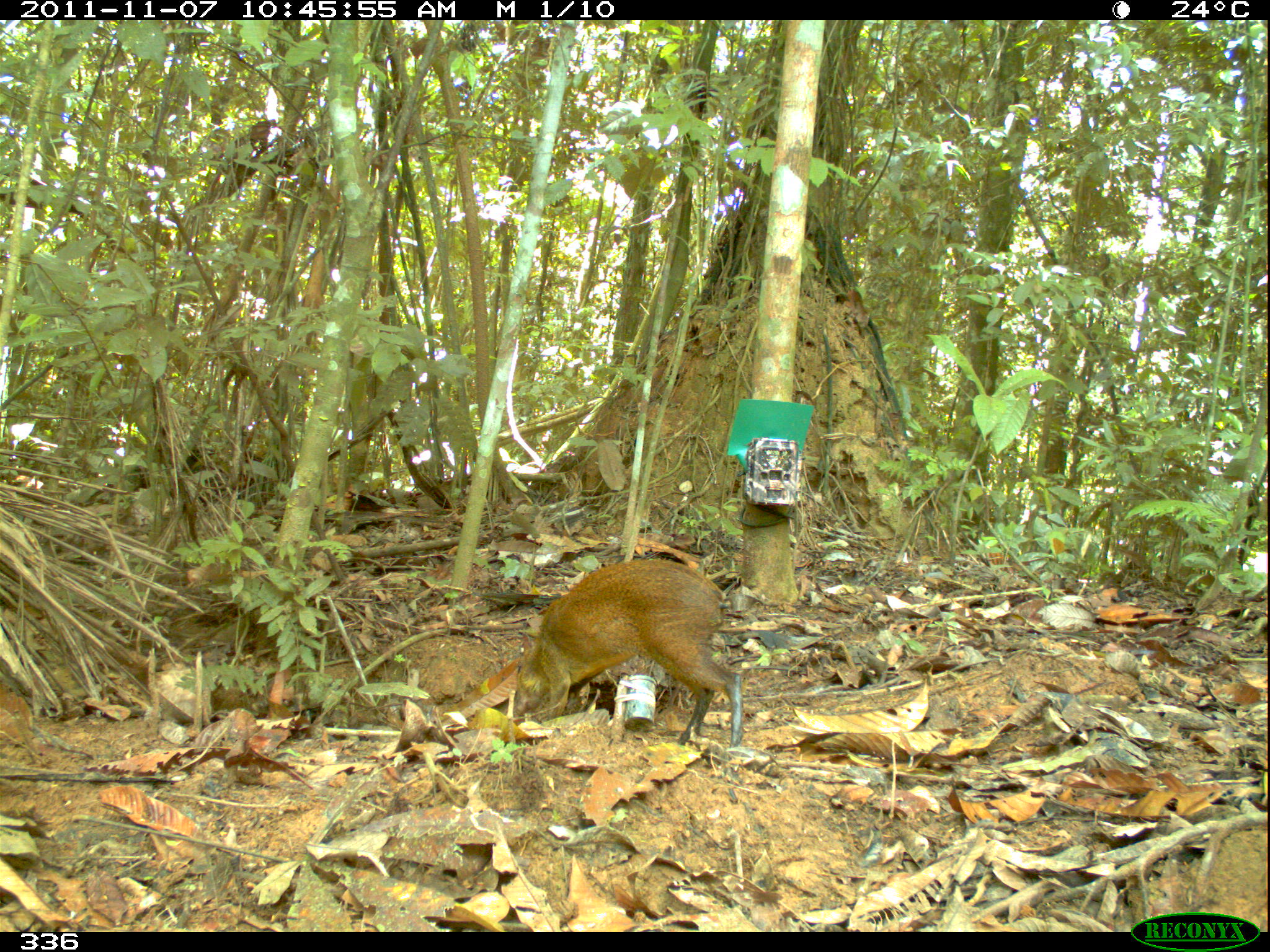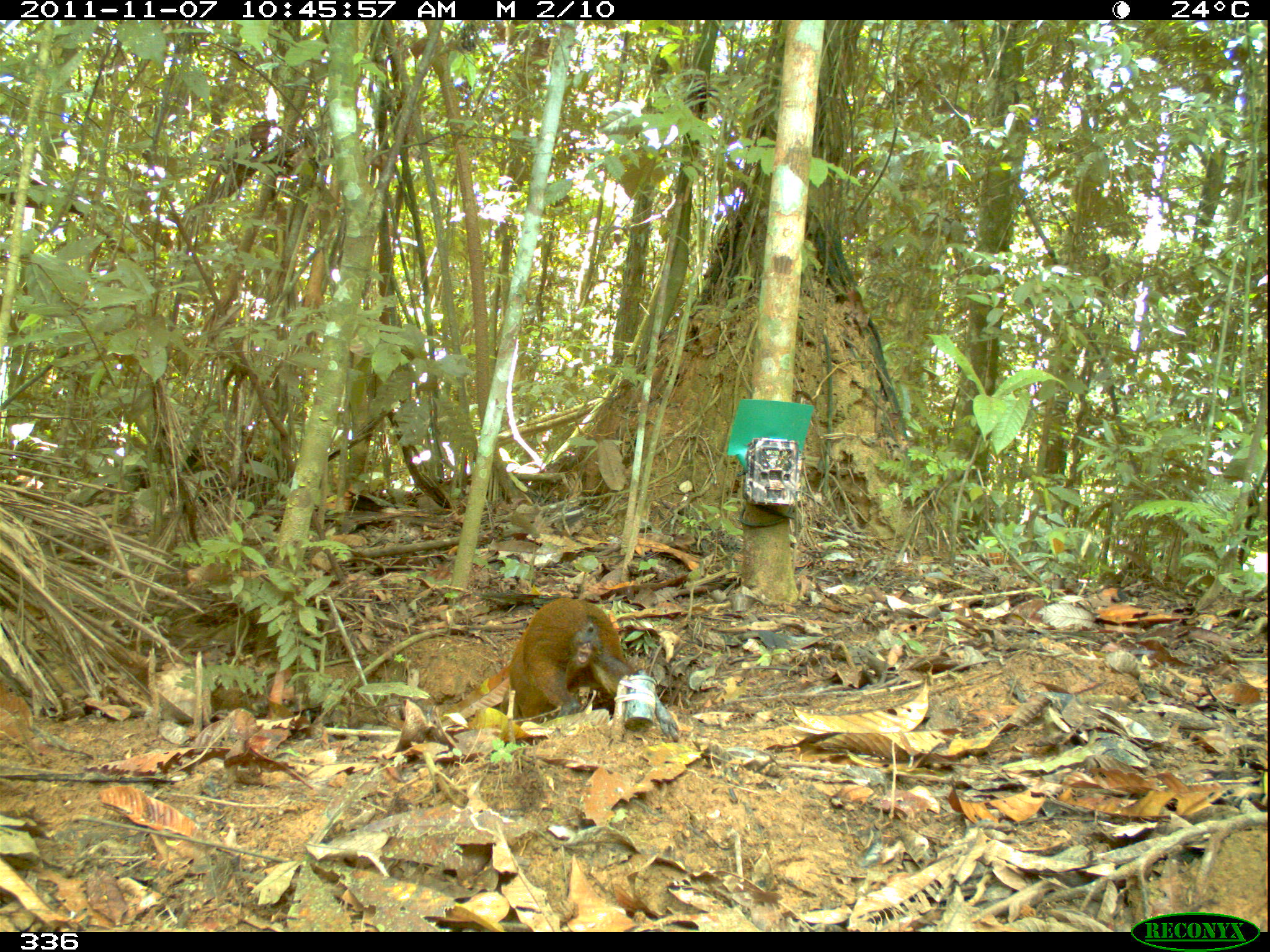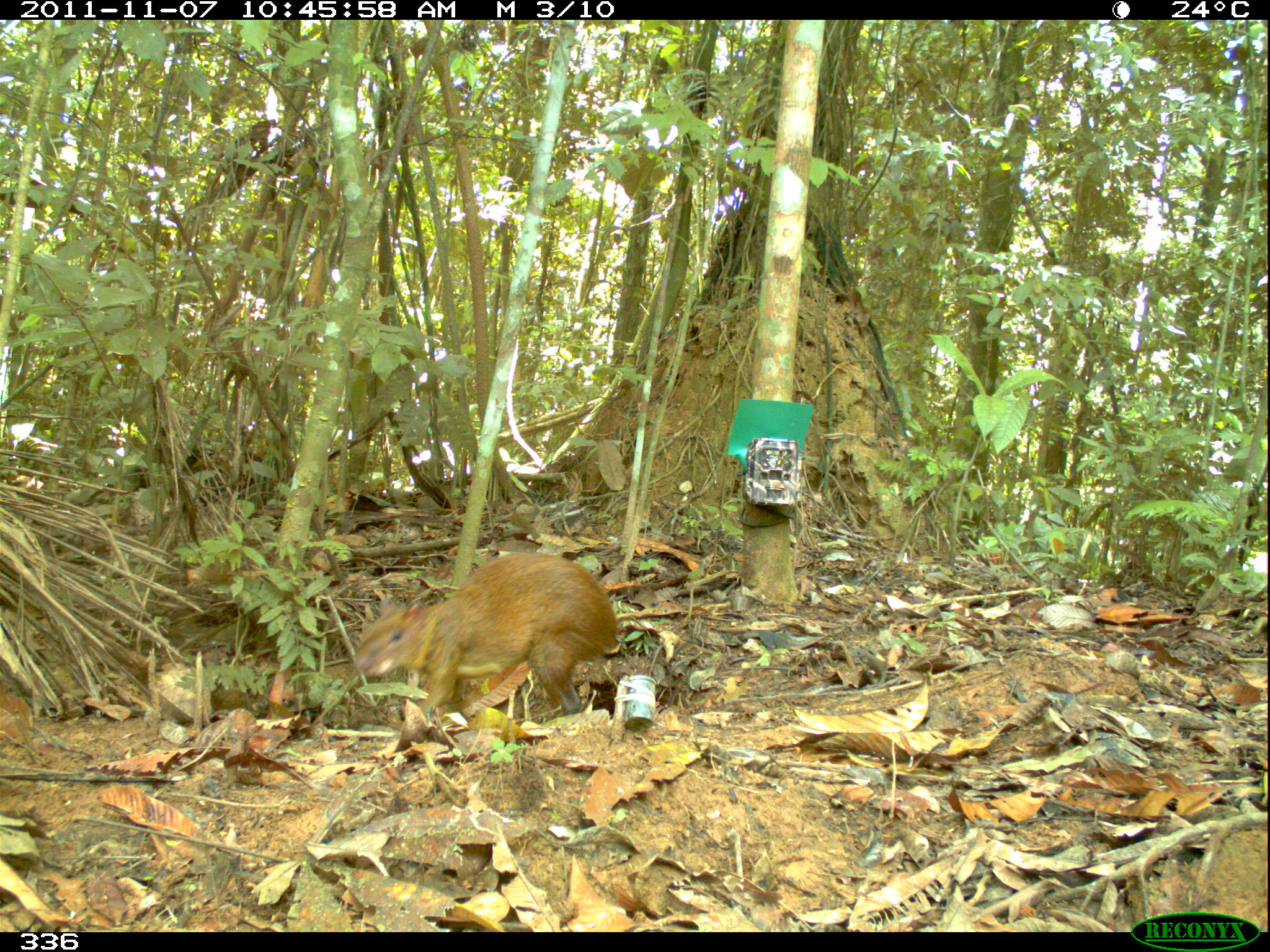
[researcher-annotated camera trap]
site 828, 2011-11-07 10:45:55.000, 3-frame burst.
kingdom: Animalia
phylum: Chordata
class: Mammalia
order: Rodentia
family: Dasyproctidae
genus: Dasyprocta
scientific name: Dasyprocta punctata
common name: central american agouti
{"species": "Dasyprocta punctata (central american agouti)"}